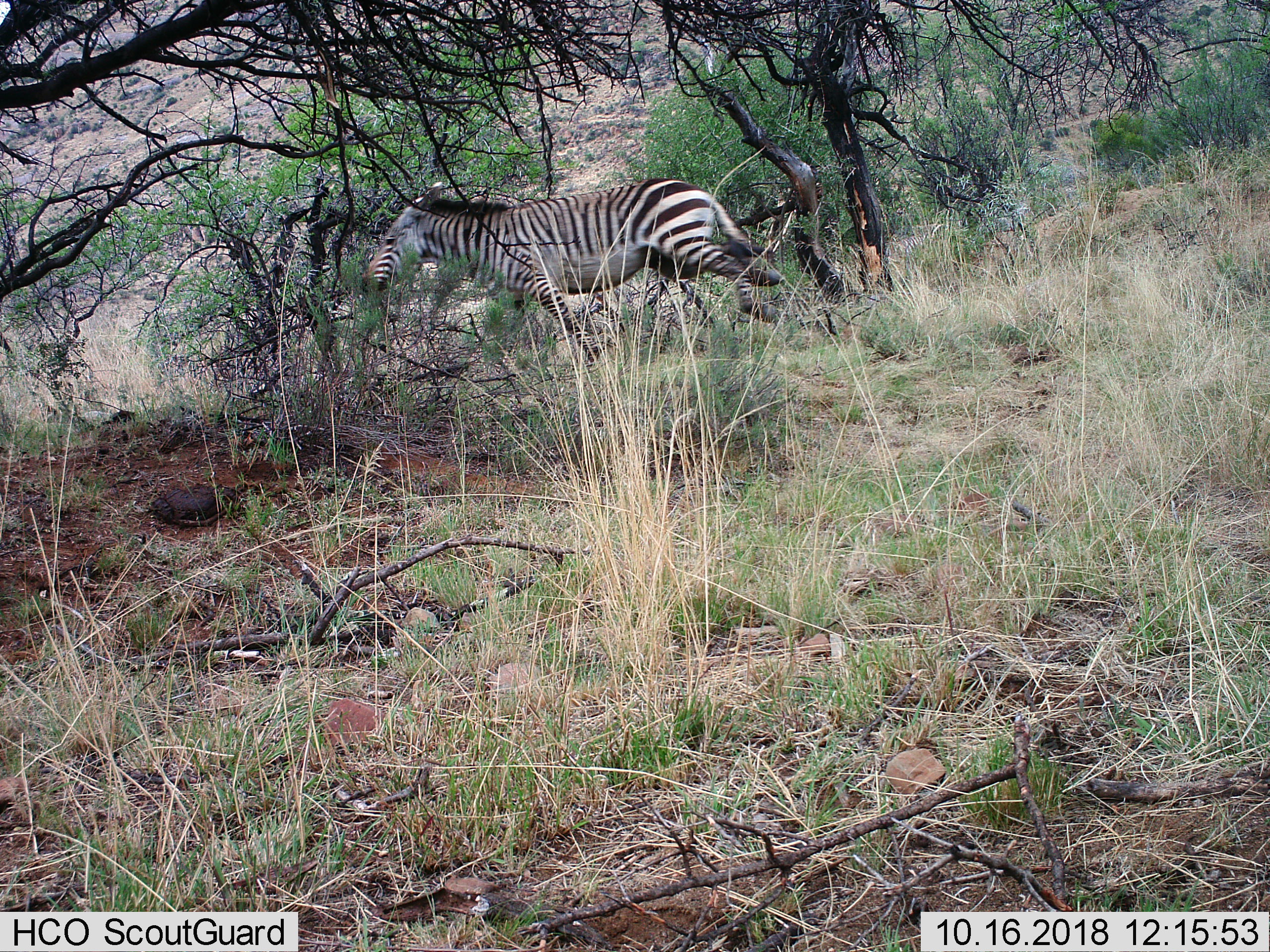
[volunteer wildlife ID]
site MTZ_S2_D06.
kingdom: Animalia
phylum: Chordata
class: Mammalia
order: Perissodactyla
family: Equidae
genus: Equus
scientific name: Equus zebra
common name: mountain zebra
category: zebramountain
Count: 1.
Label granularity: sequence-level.